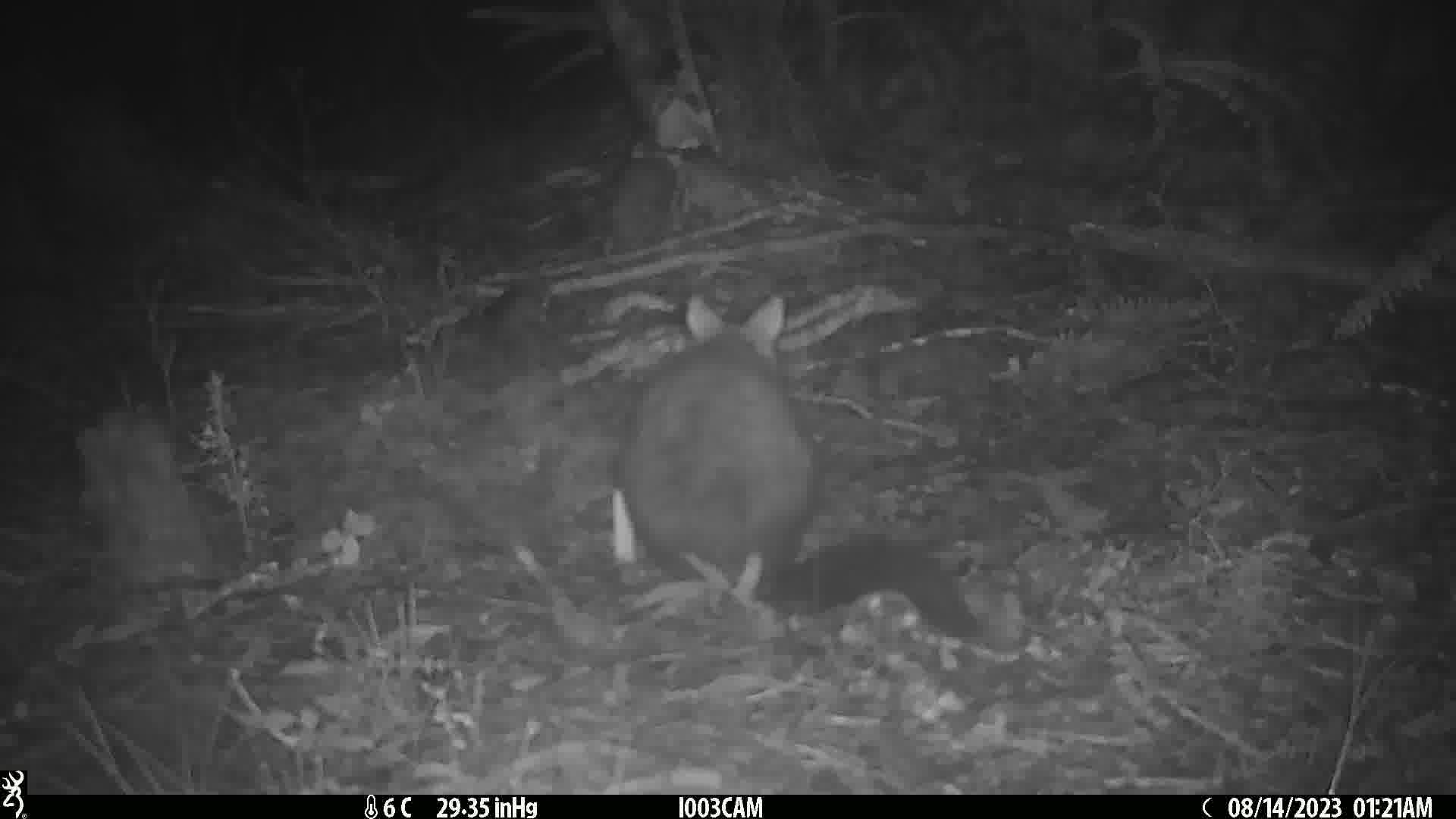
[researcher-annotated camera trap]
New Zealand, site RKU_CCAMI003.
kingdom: Animalia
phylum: Chordata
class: Mammalia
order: Diprotodontia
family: Phalangeridae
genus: Trichosurus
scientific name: Trichosurus vulpecula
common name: common brushtail possum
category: possum